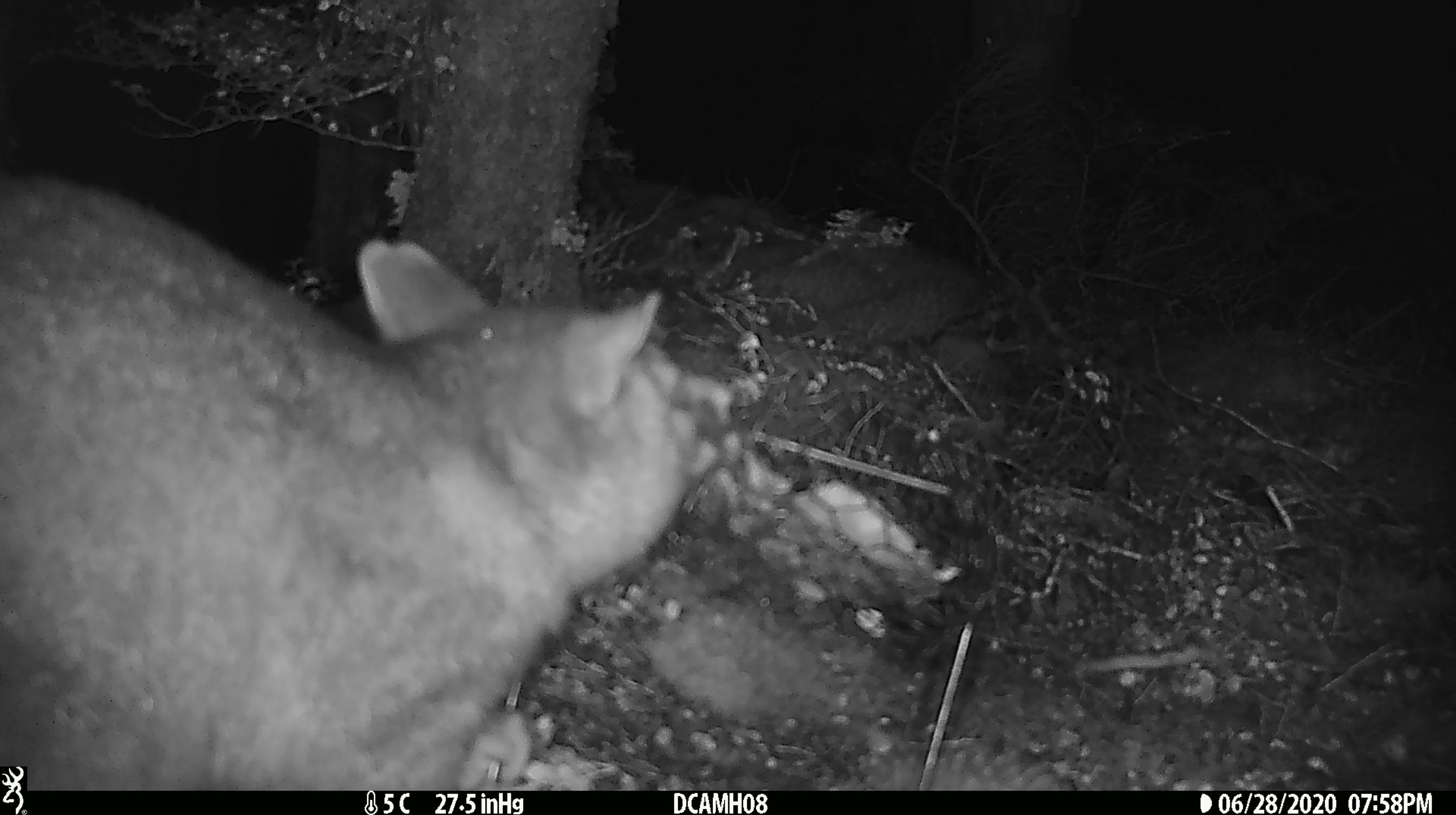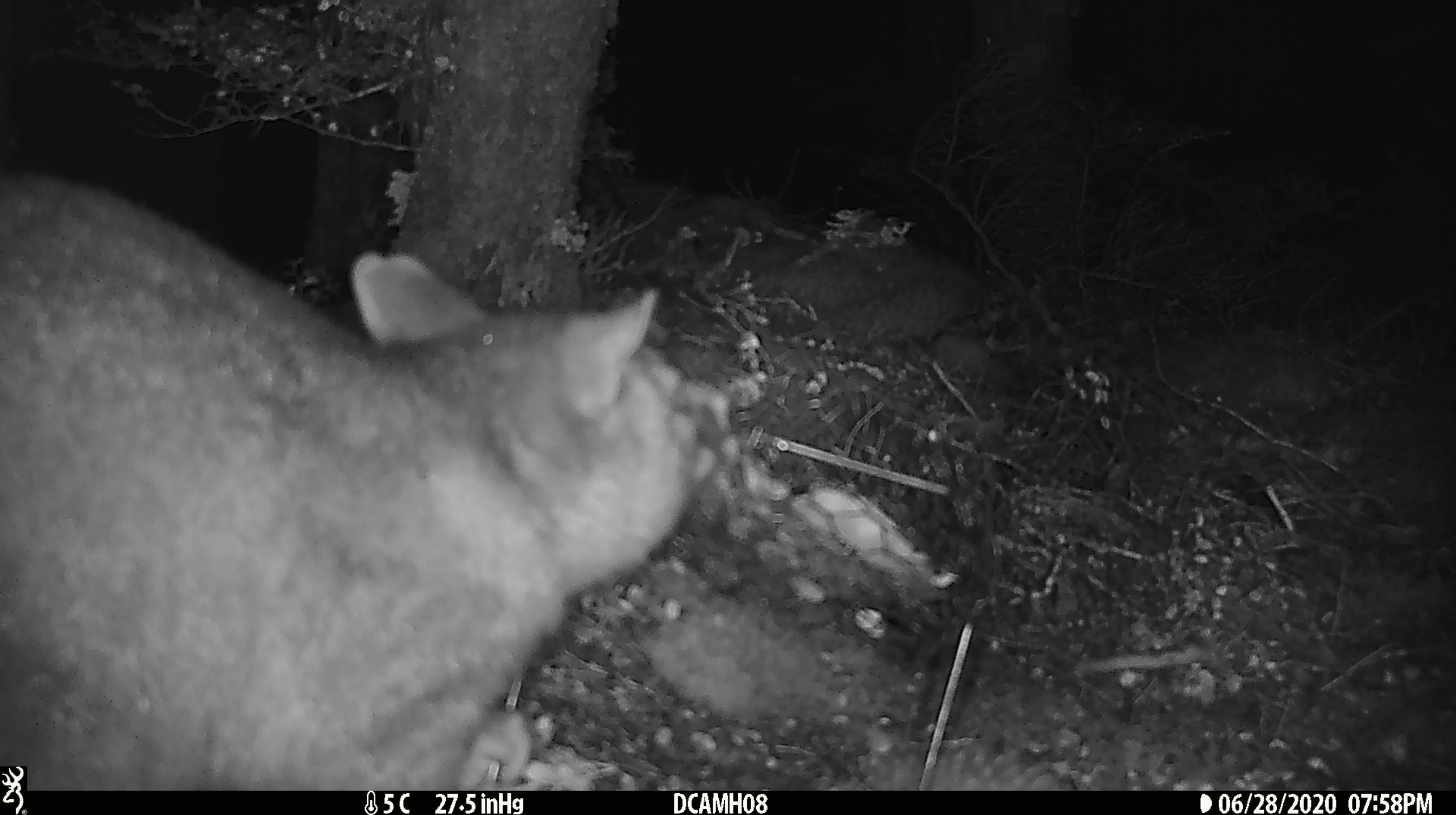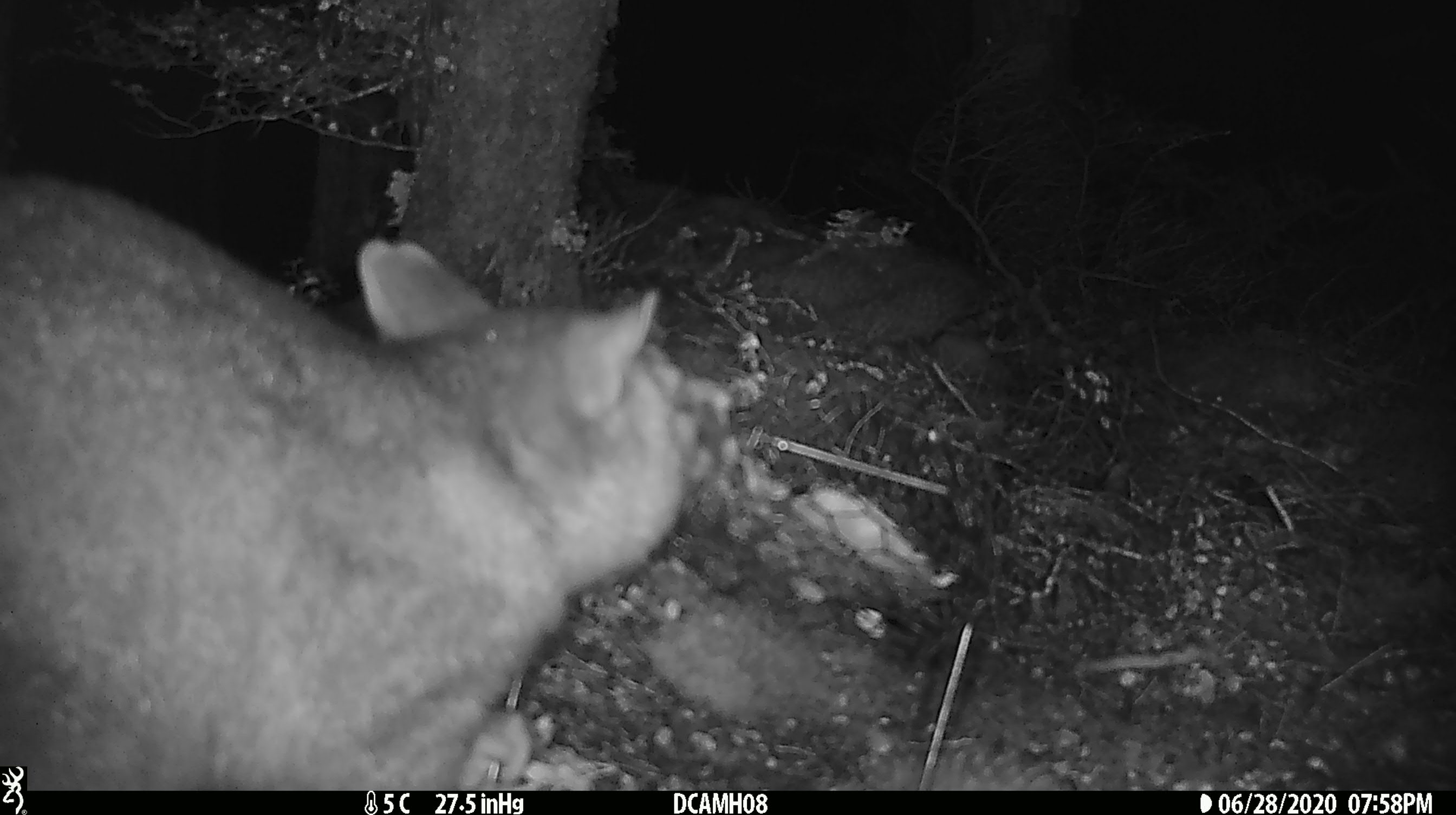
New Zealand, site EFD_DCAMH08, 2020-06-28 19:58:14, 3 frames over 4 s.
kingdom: Animalia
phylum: Chordata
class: Mammalia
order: Diprotodontia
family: Phalangeridae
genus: Trichosurus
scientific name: Trichosurus vulpecula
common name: common brushtail possum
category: possum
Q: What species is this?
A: Possum (common brushtail possum) (Trichosurus vulpecula).